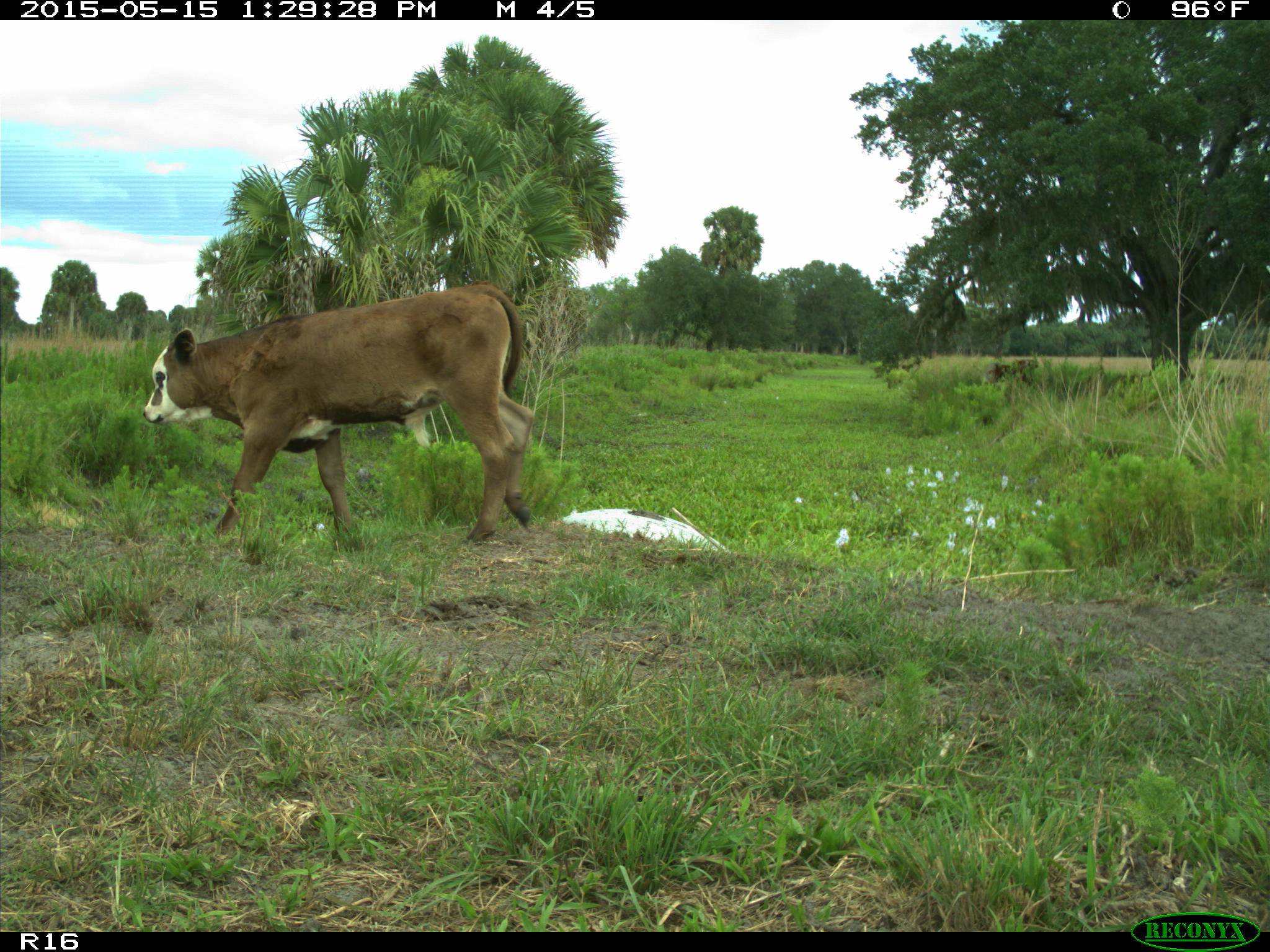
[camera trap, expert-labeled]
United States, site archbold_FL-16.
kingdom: Animalia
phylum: Chordata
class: Mammalia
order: Artiodactyla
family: Bovidae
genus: Bos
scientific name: Bos taurus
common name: domestic cow